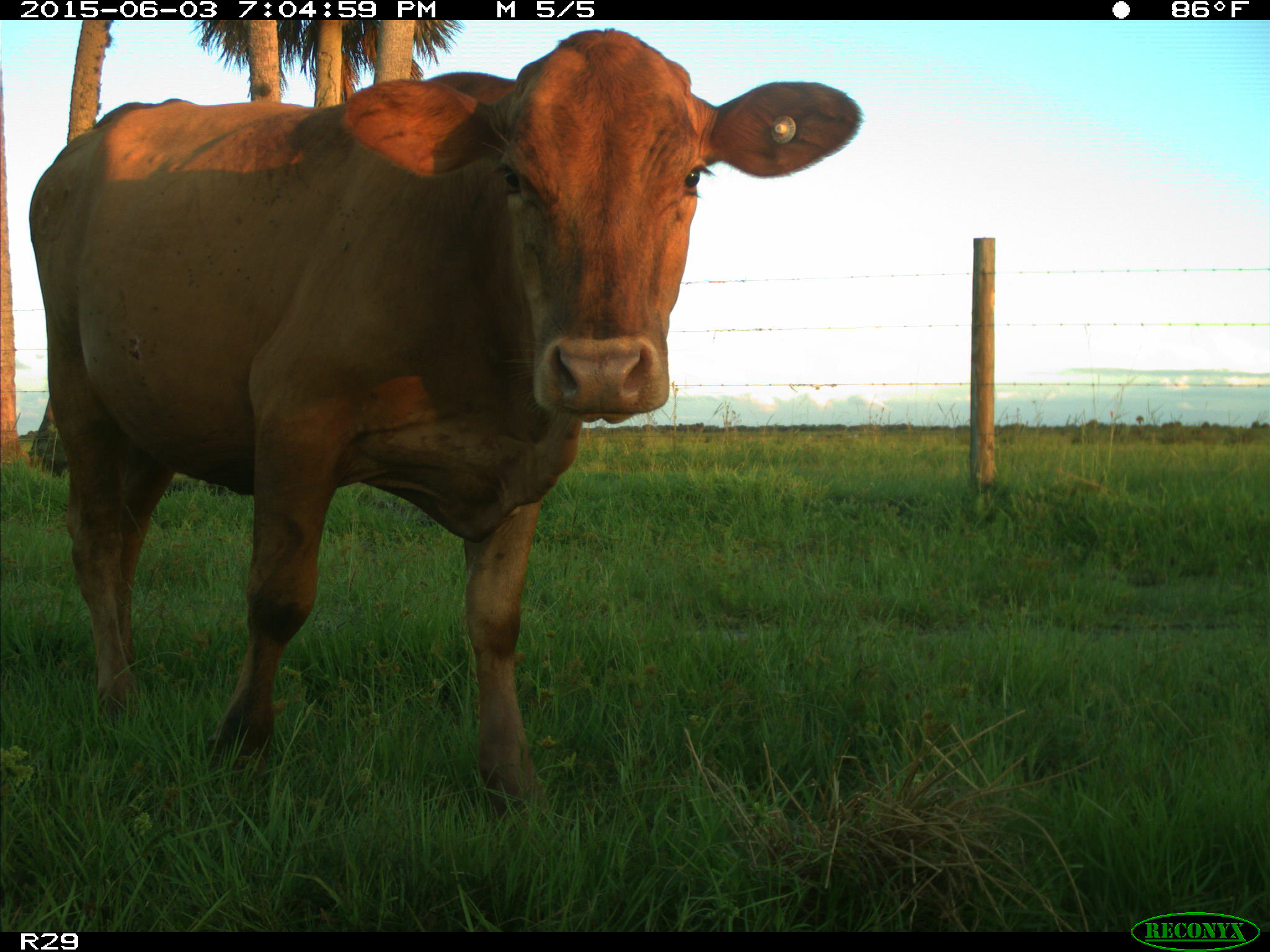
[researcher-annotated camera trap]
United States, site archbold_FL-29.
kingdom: Animalia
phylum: Chordata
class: Mammalia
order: Artiodactyla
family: Bovidae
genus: Bos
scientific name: Bos taurus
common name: domestic cow